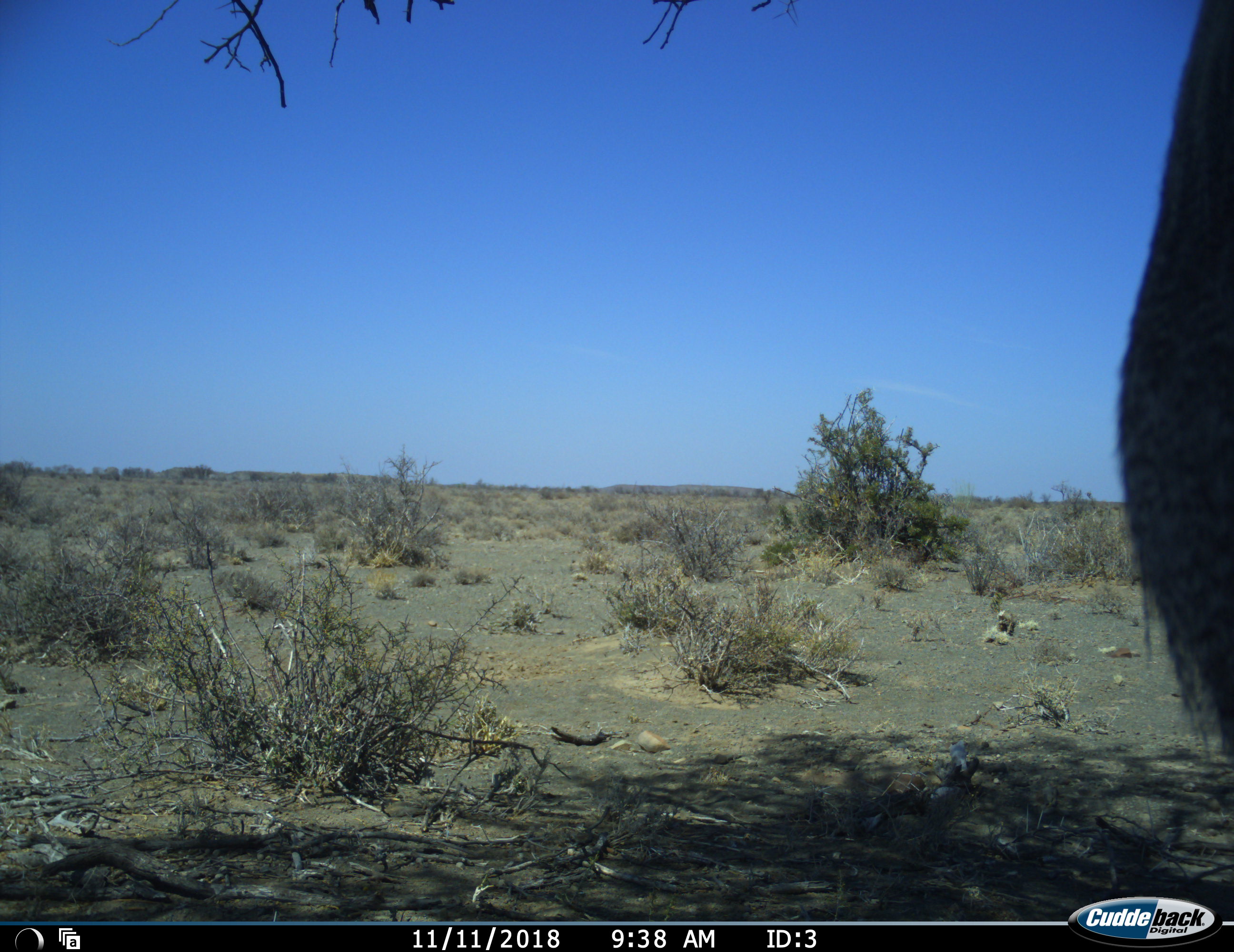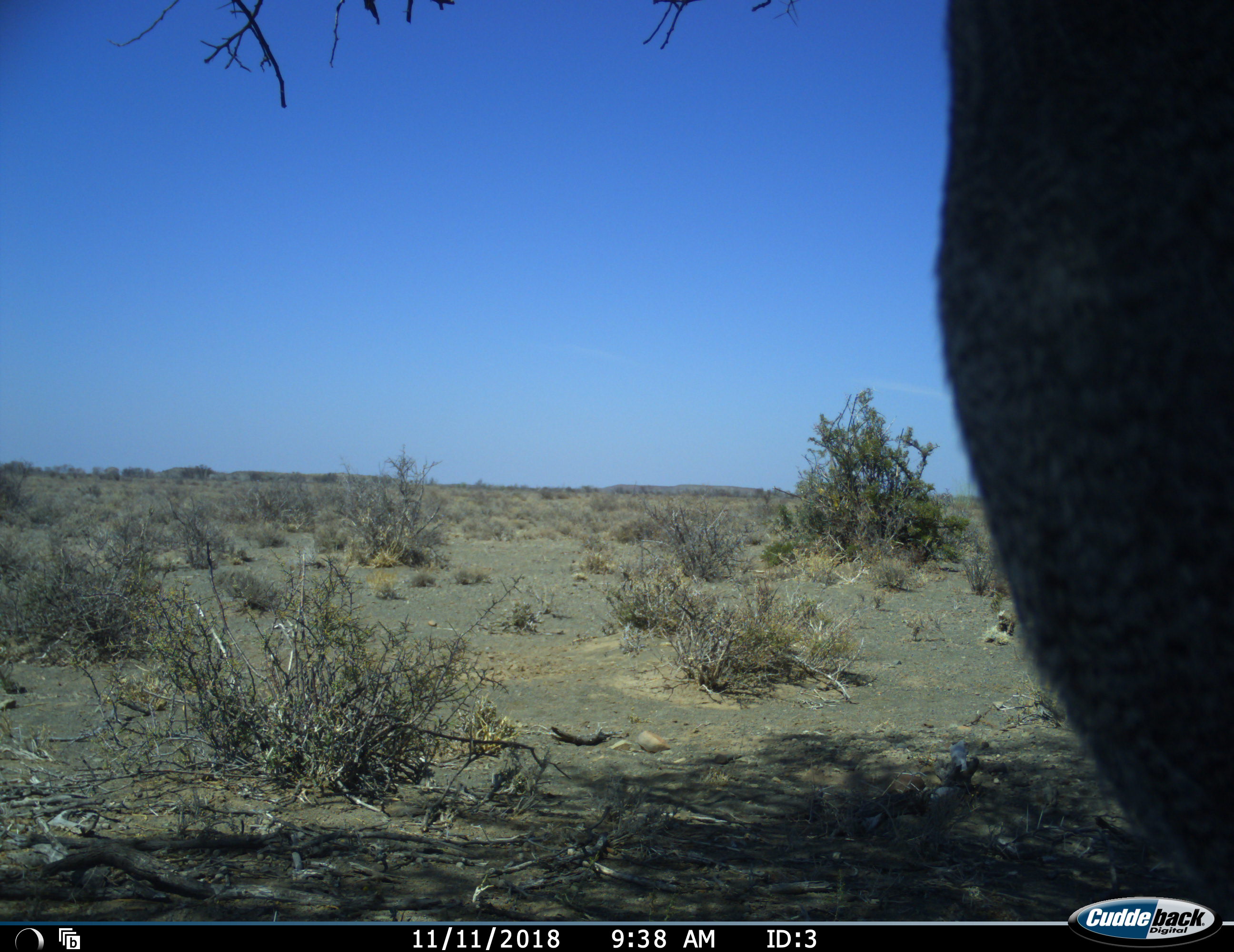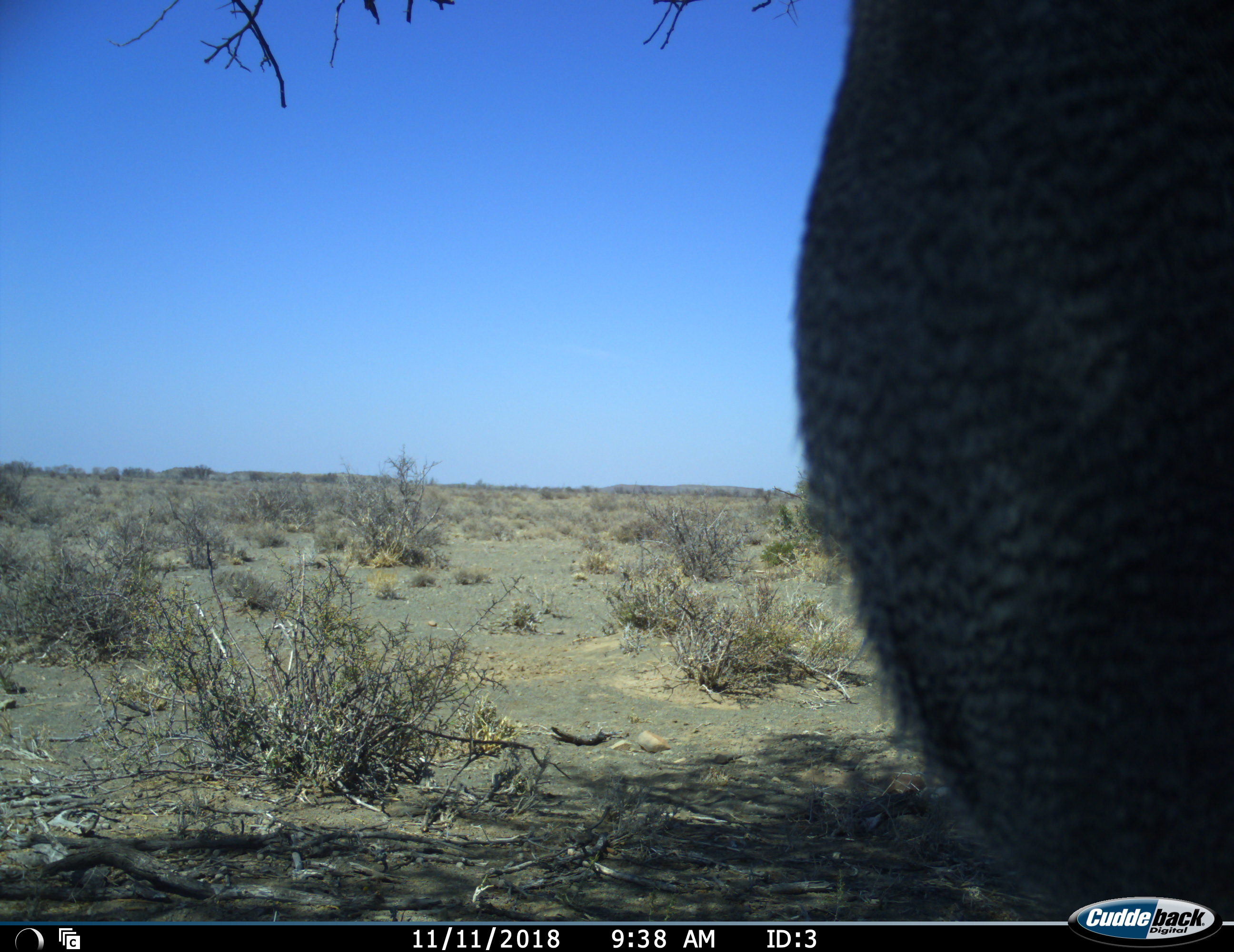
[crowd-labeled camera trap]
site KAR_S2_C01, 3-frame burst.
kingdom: Animalia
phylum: Chordata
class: Aves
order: Otidiformes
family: Otididae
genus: Ardeotis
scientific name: Ardeotis kori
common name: kori bustard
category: bustardkori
Bustardkori (kori bustard) (Ardeotis kori), count 1. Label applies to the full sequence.